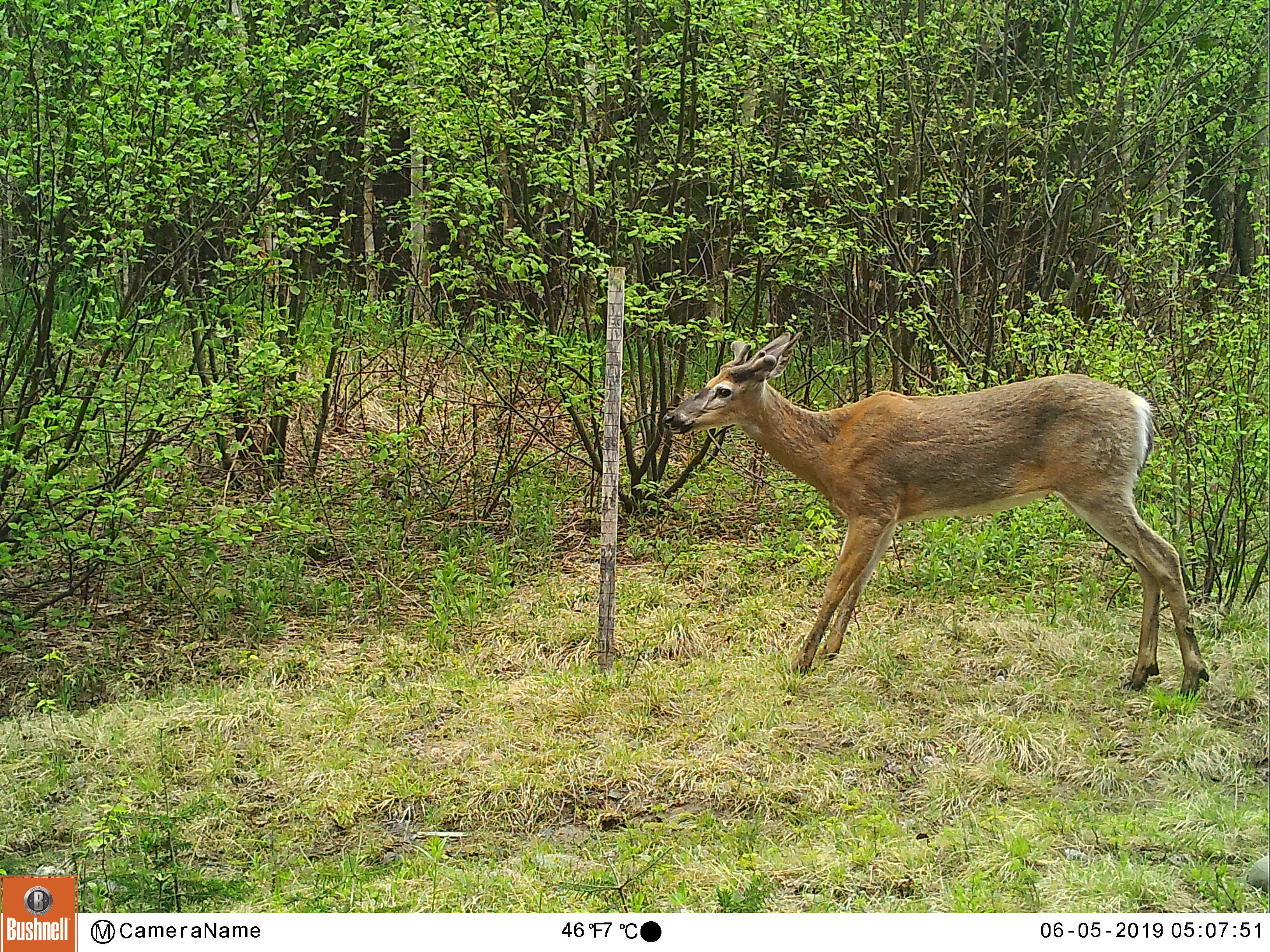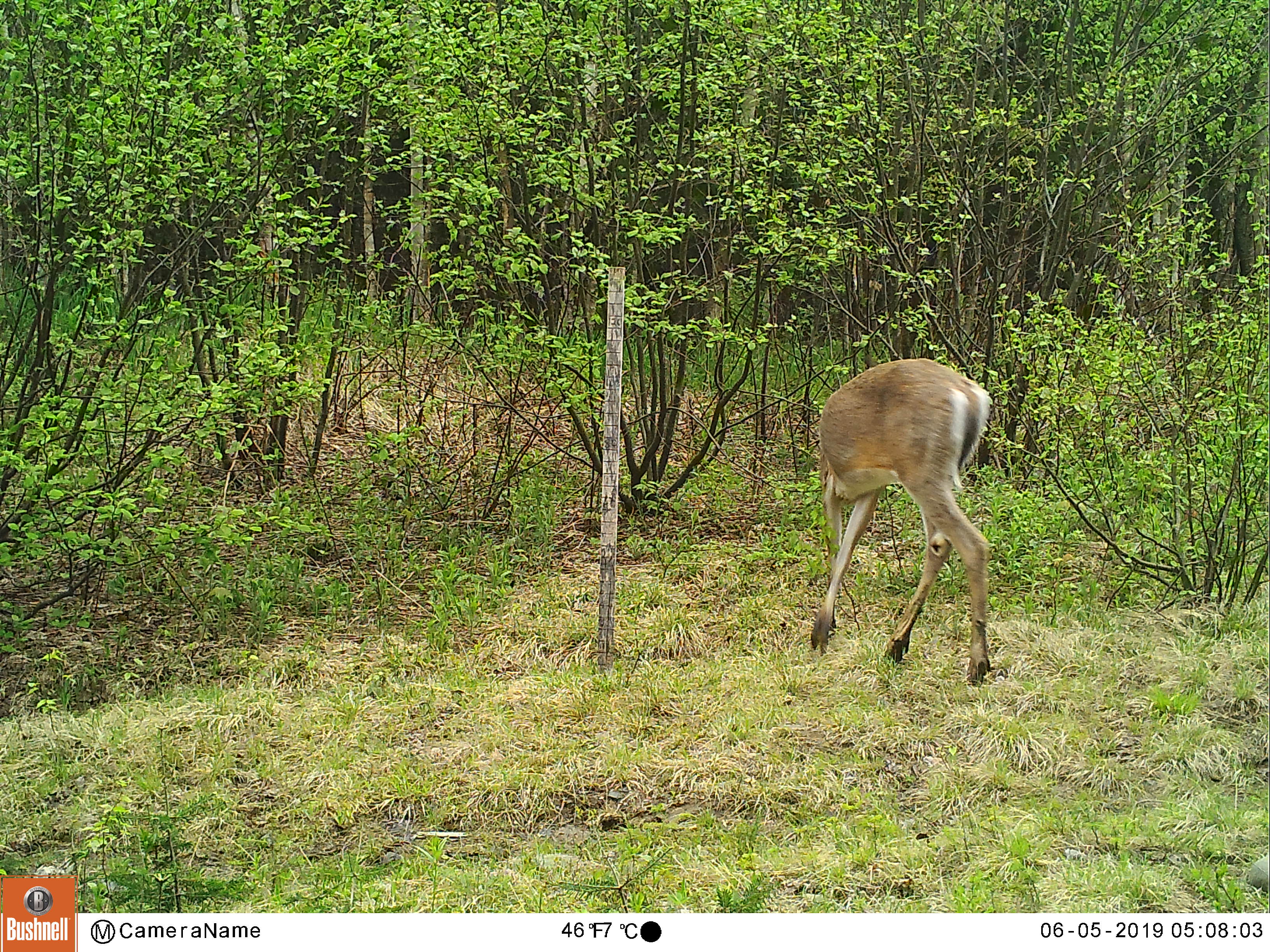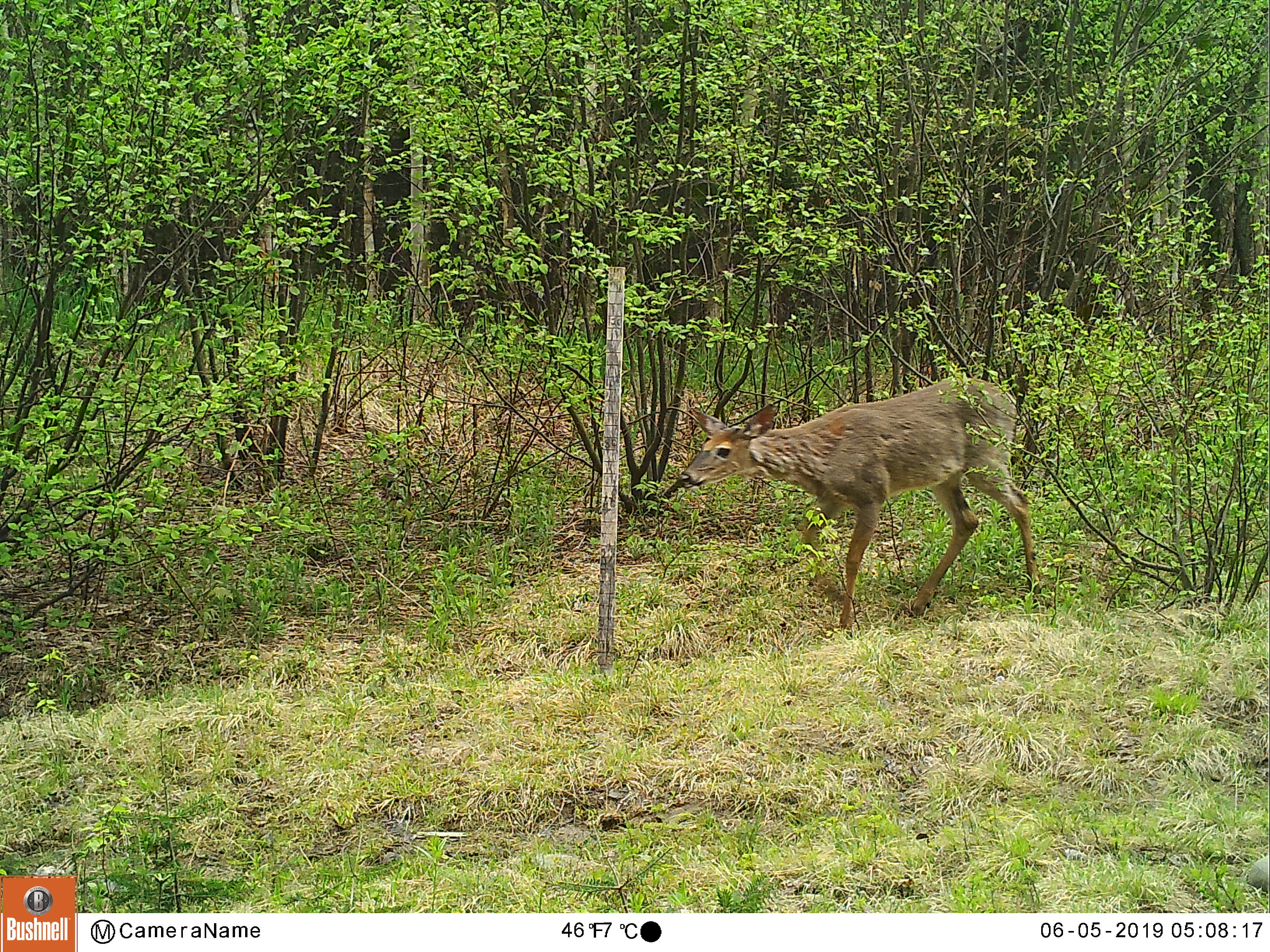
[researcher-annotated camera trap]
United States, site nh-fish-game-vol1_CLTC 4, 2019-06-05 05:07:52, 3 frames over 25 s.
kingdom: Animalia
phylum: Chordata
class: Mammalia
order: Artiodactyla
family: Cervidae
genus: Odocoileus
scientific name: Odocoileus virginianus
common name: white-tailed deer